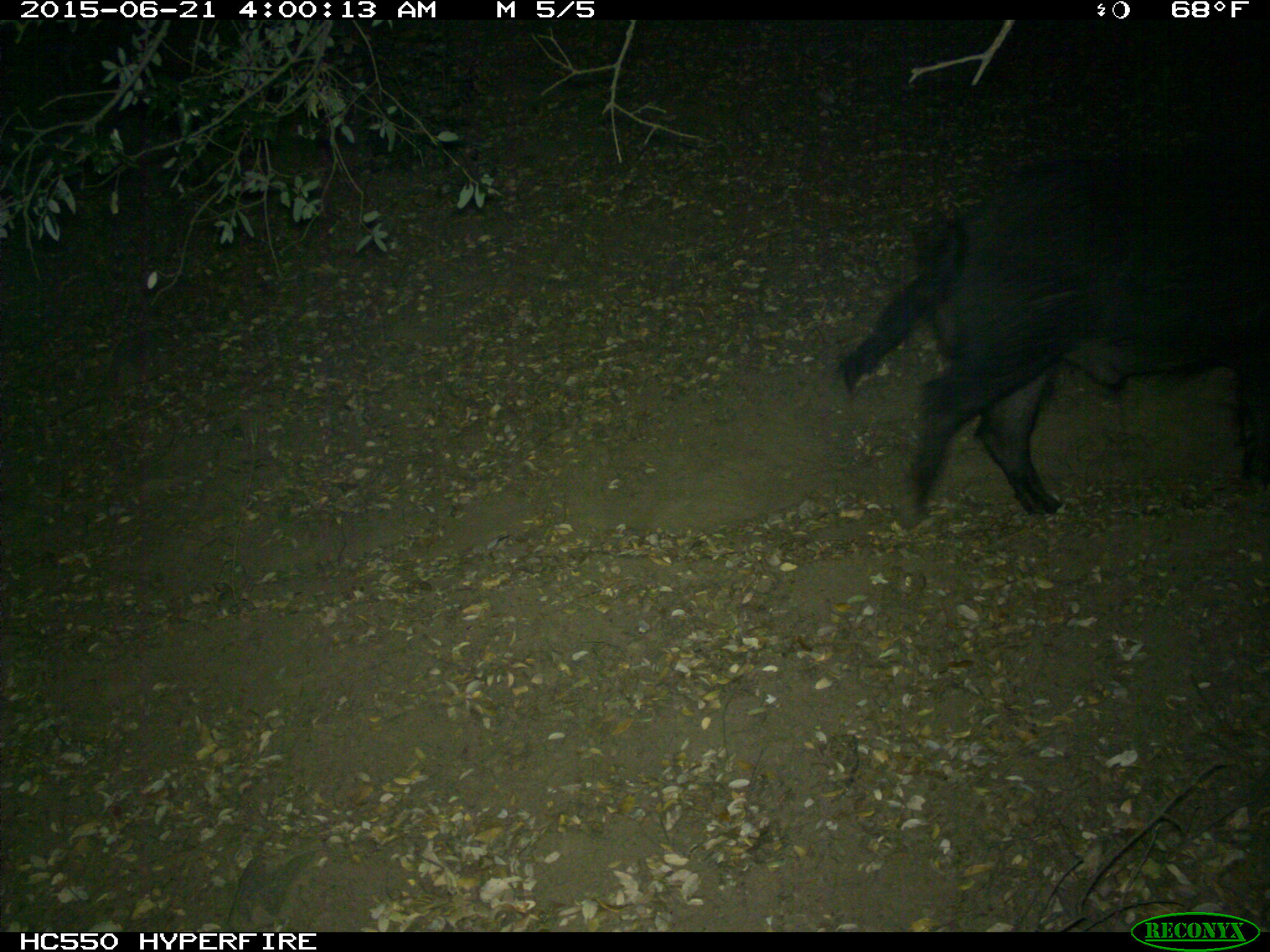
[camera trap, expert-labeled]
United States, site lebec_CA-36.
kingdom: Animalia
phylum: Chordata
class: Mammalia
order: Artiodactyla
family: Suidae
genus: Sus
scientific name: Sus scrofa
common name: wild boar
Sus scrofa (wild boar).